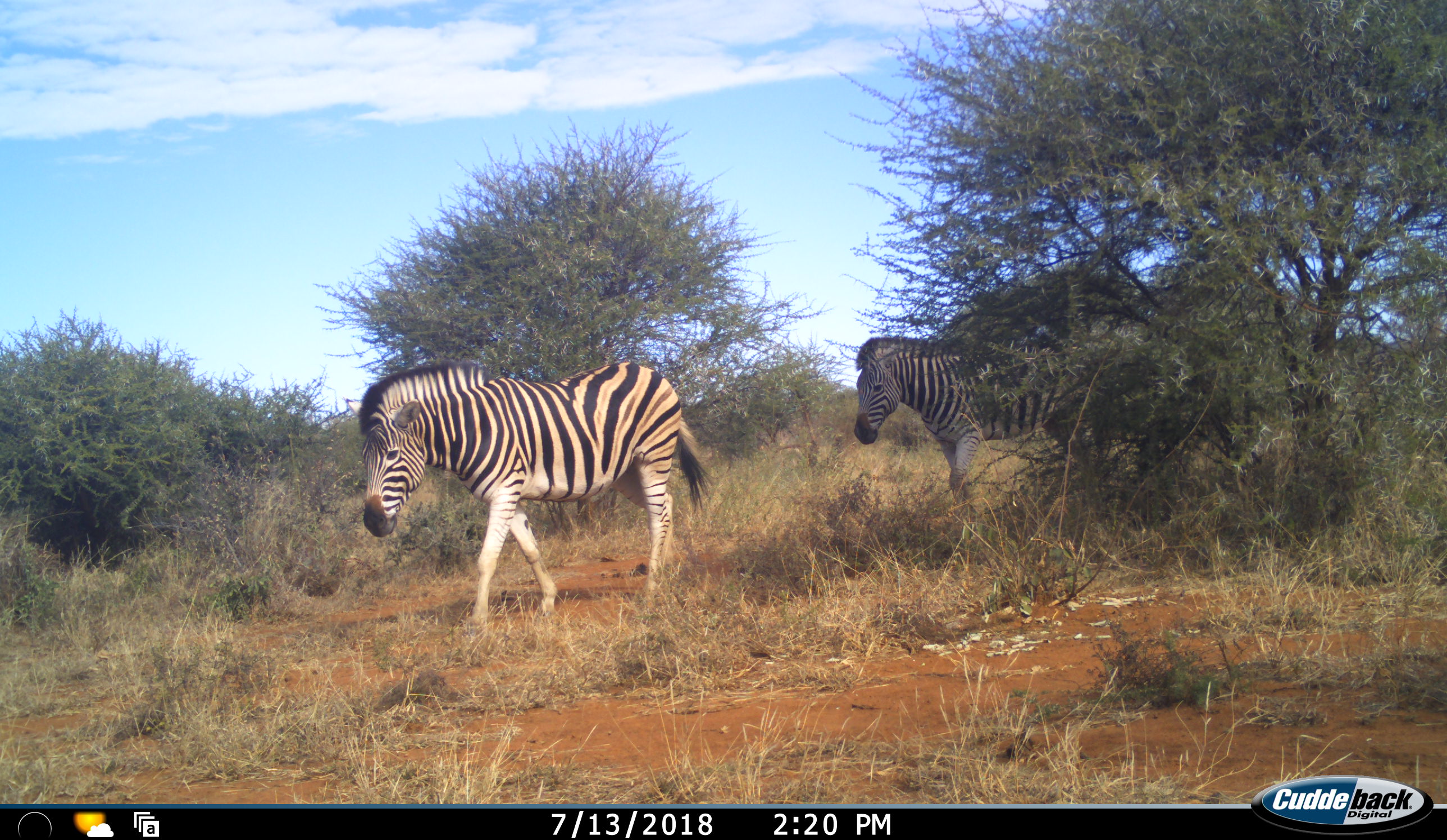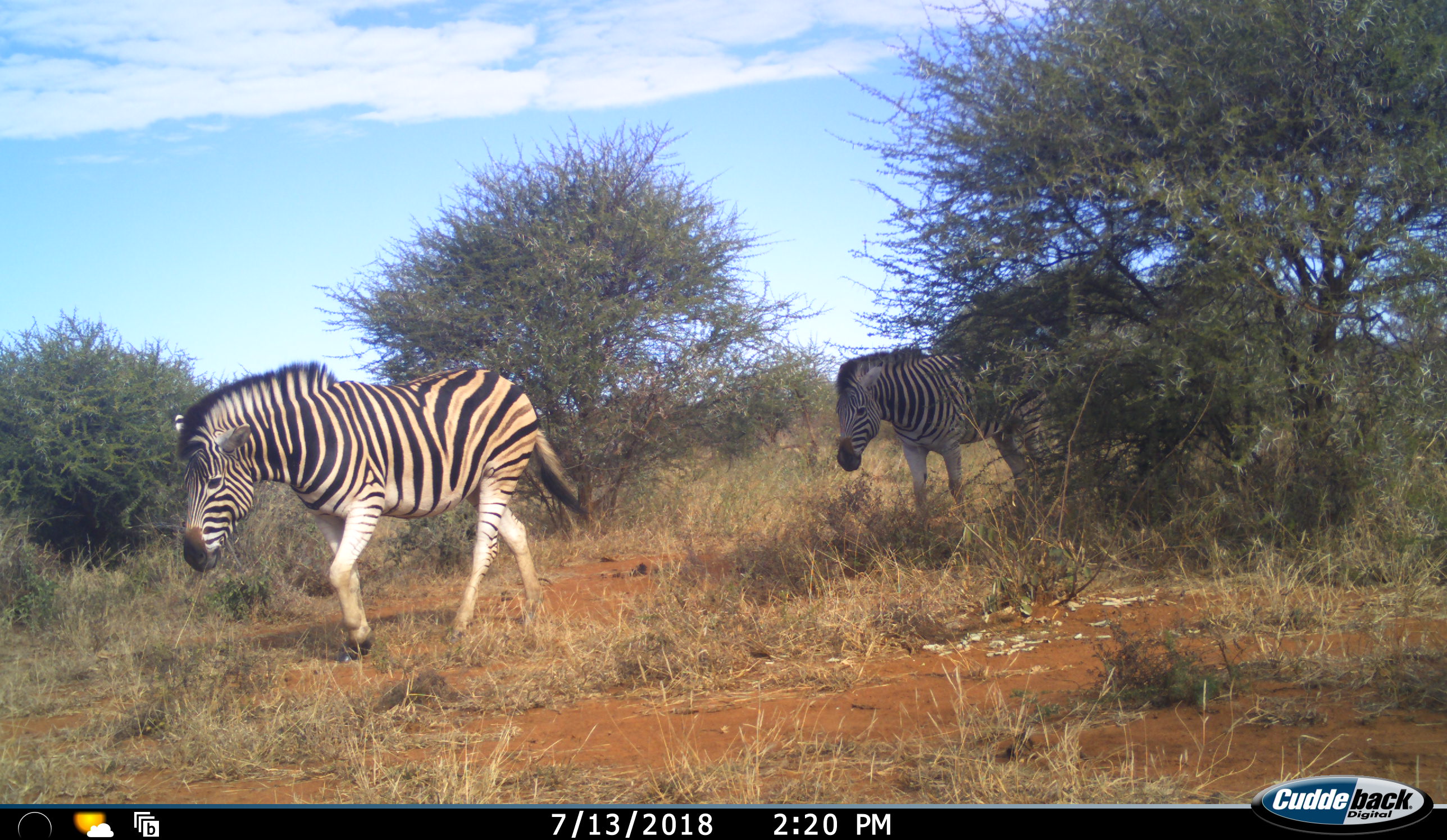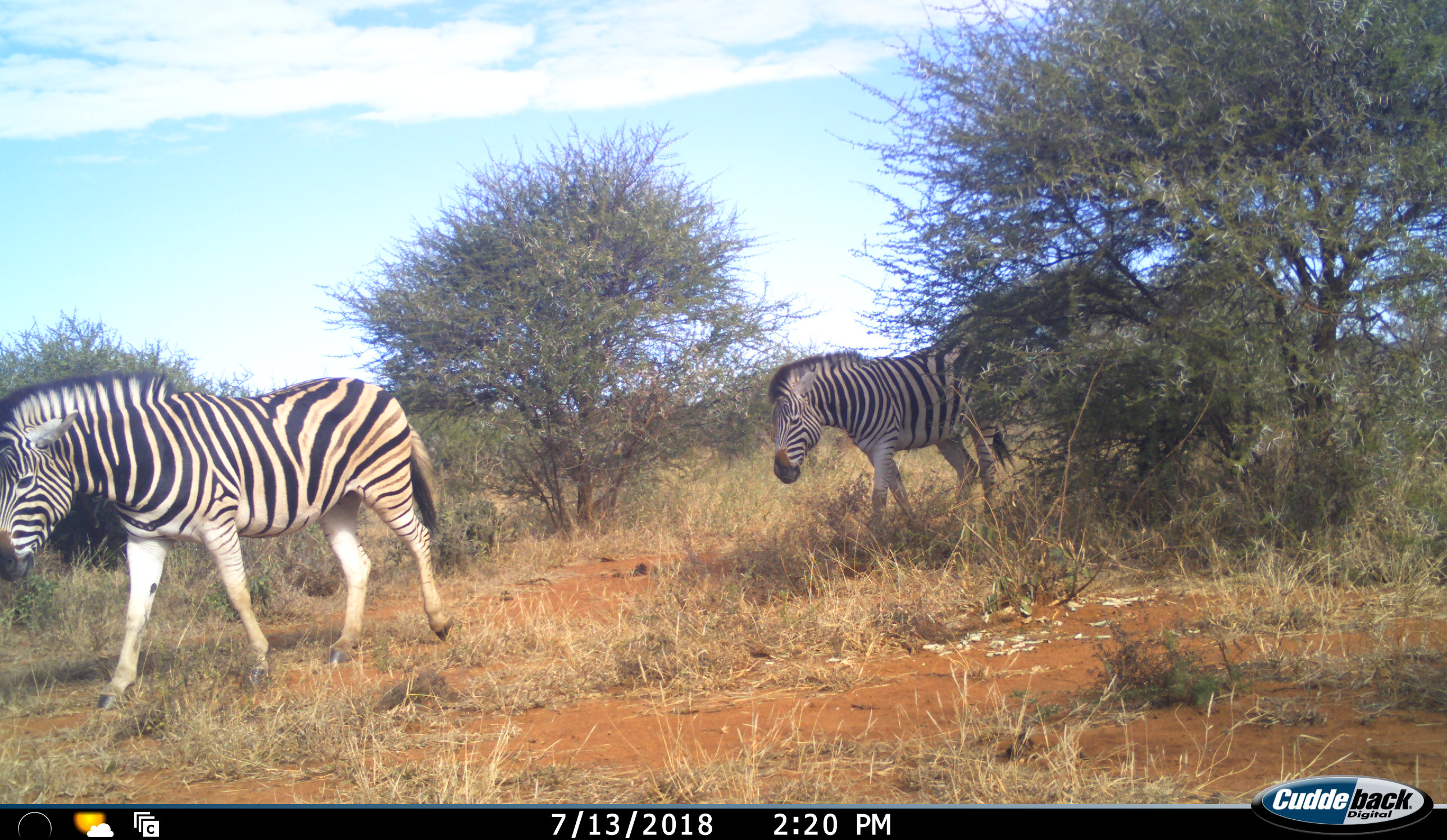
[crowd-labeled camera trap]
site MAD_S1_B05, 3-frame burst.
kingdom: Animalia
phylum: Chordata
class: Mammalia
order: Perissodactyla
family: Equidae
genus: Equus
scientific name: Equus quagga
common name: plains zebra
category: zebraplains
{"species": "zebraplains (plains zebra) (Equus quagga)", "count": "2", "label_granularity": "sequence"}